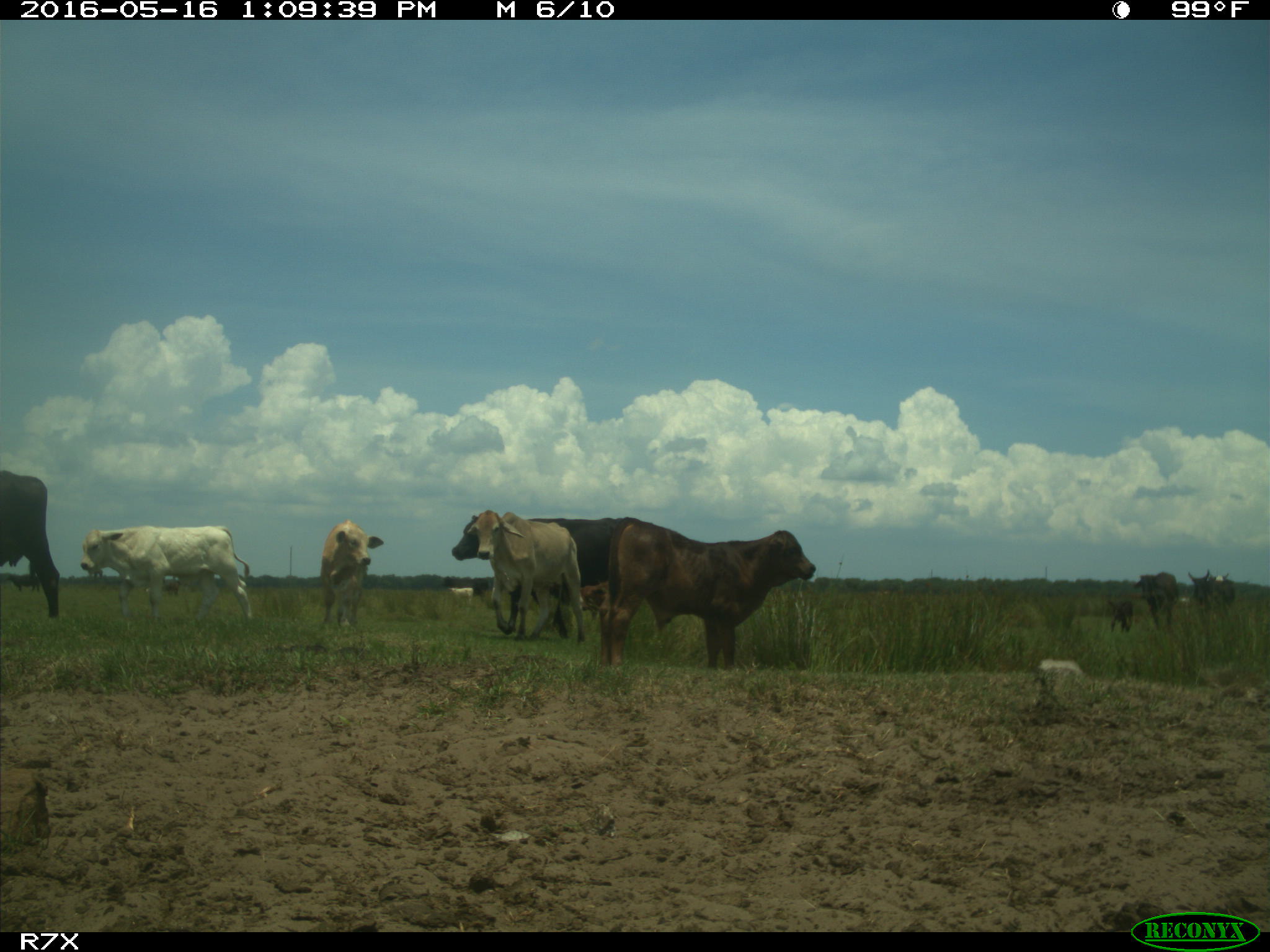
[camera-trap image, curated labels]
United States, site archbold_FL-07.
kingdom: Animalia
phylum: Chordata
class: Mammalia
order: Artiodactyla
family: Bovidae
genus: Bos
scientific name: Bos taurus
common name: domestic cow